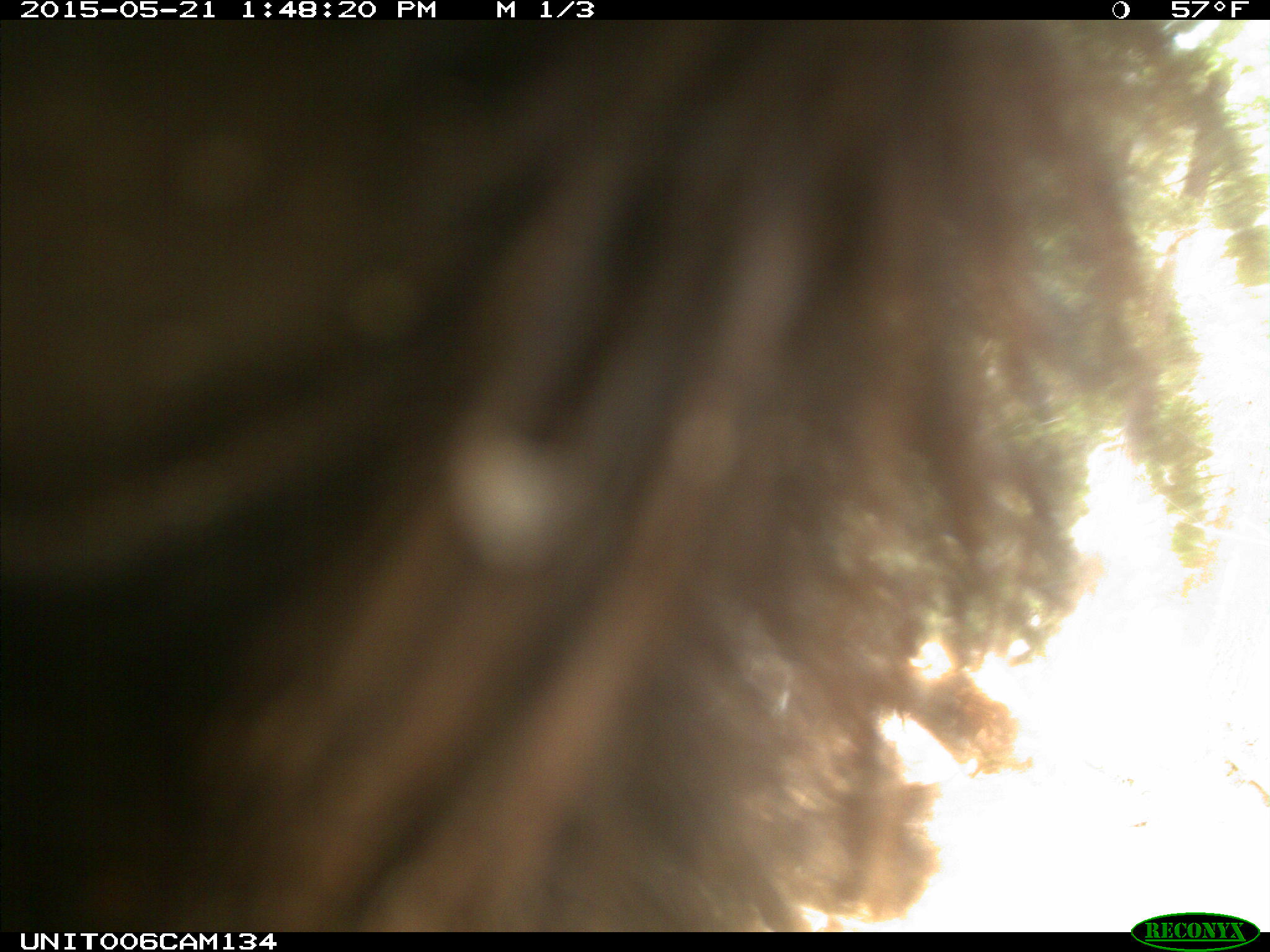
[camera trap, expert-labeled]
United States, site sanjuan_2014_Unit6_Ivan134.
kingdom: Animalia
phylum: Chordata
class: Mammalia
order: Carnivora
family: Ursidae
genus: Ursus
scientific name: Ursus americanus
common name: american black bear